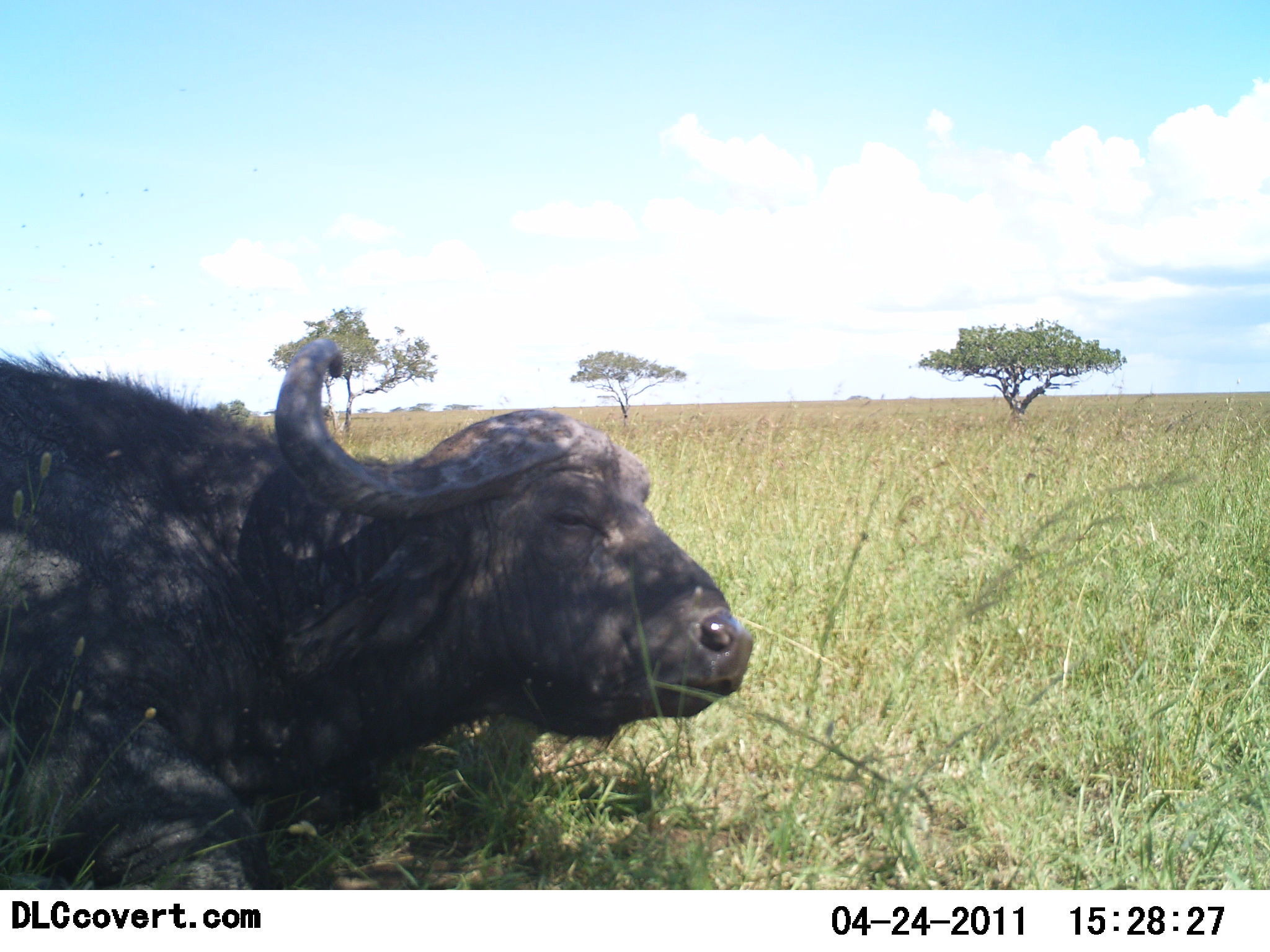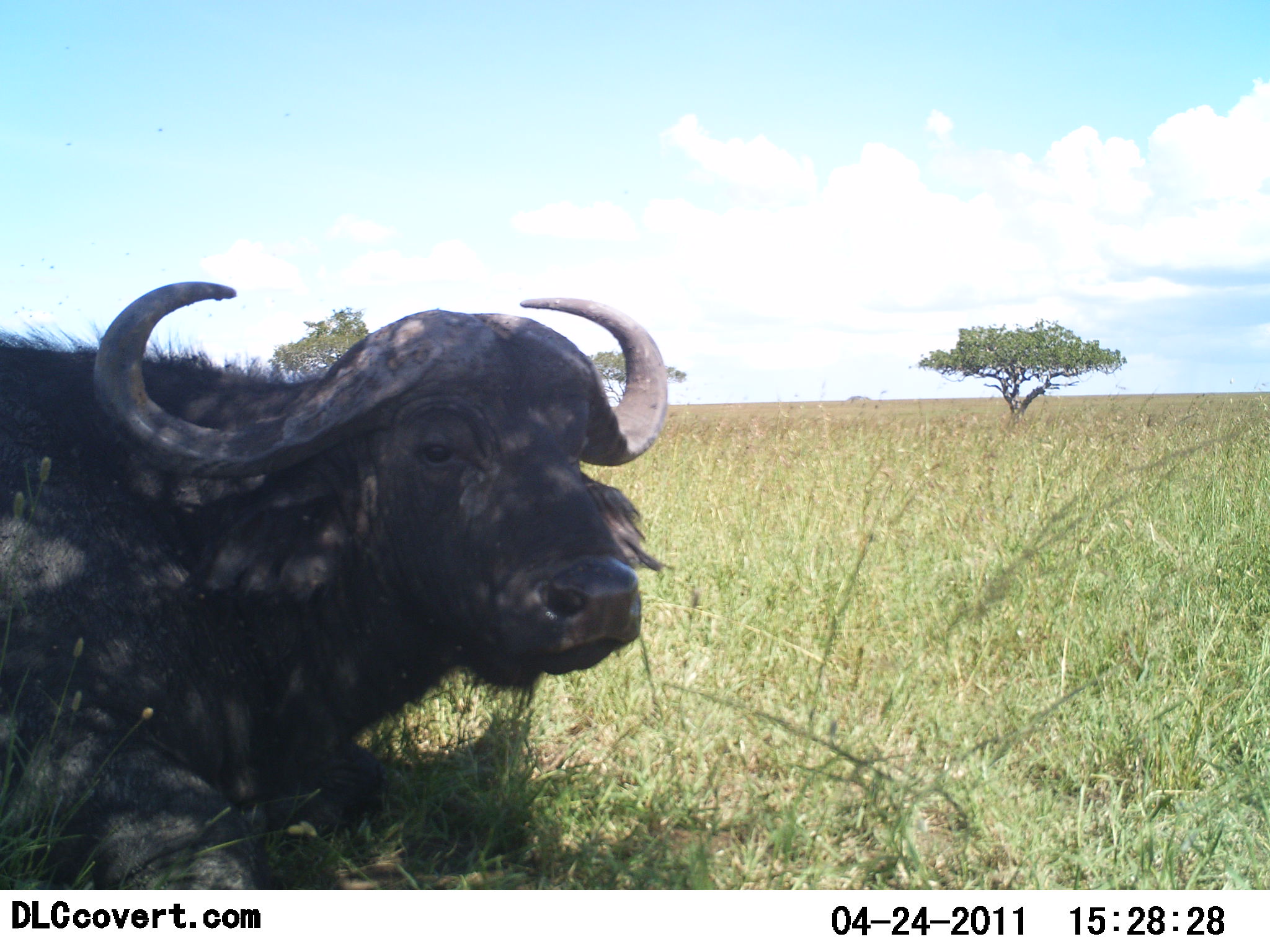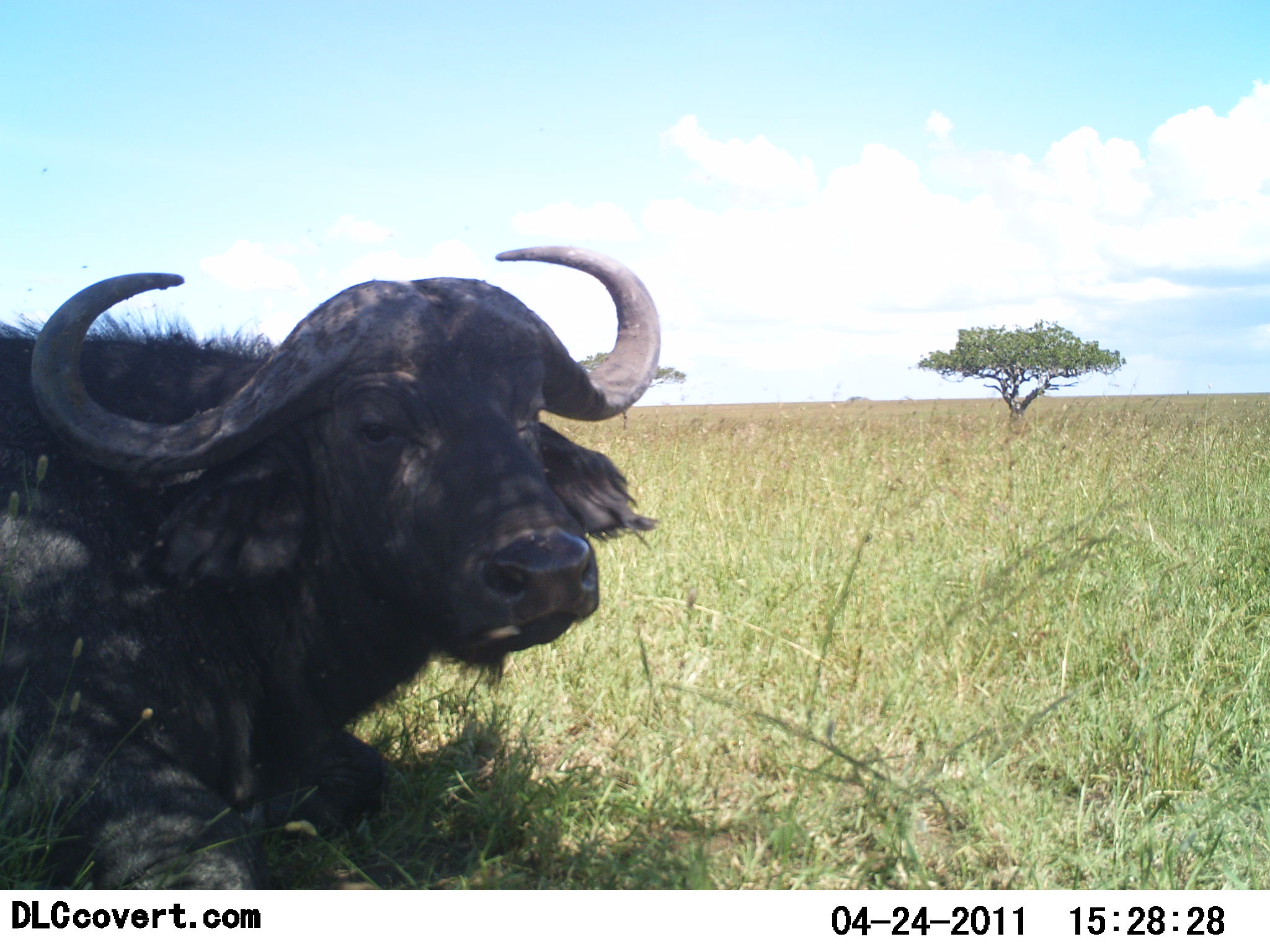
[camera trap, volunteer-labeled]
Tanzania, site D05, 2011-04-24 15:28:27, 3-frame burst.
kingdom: Animalia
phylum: Chordata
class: Mammalia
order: Artiodactyla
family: Bovidae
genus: Syncerus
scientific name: Syncerus caffer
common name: cape buffalo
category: buffalo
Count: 1.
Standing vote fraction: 0%.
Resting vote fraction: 100%.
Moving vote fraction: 0%.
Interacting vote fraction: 17%.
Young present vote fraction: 0%.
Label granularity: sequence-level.